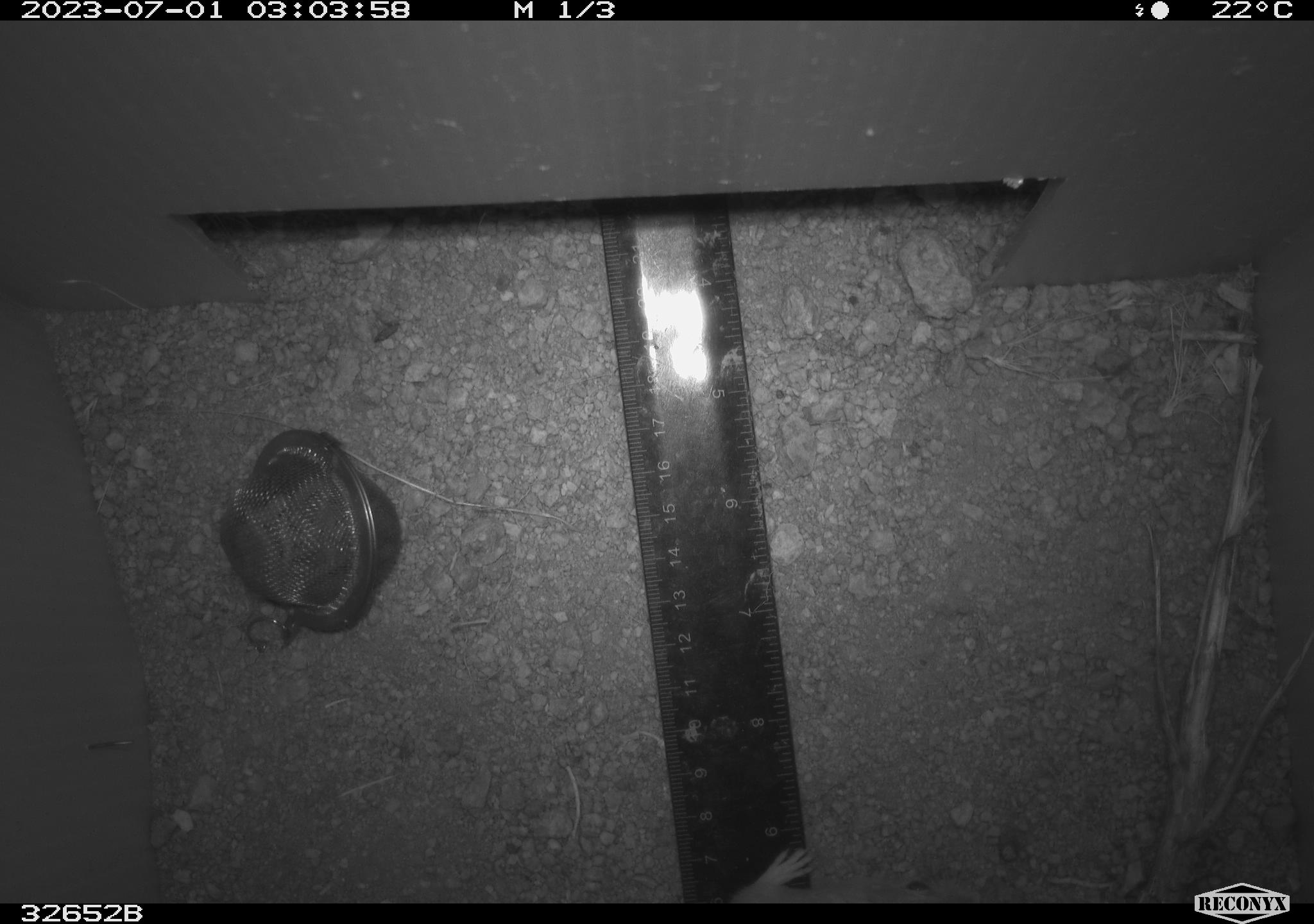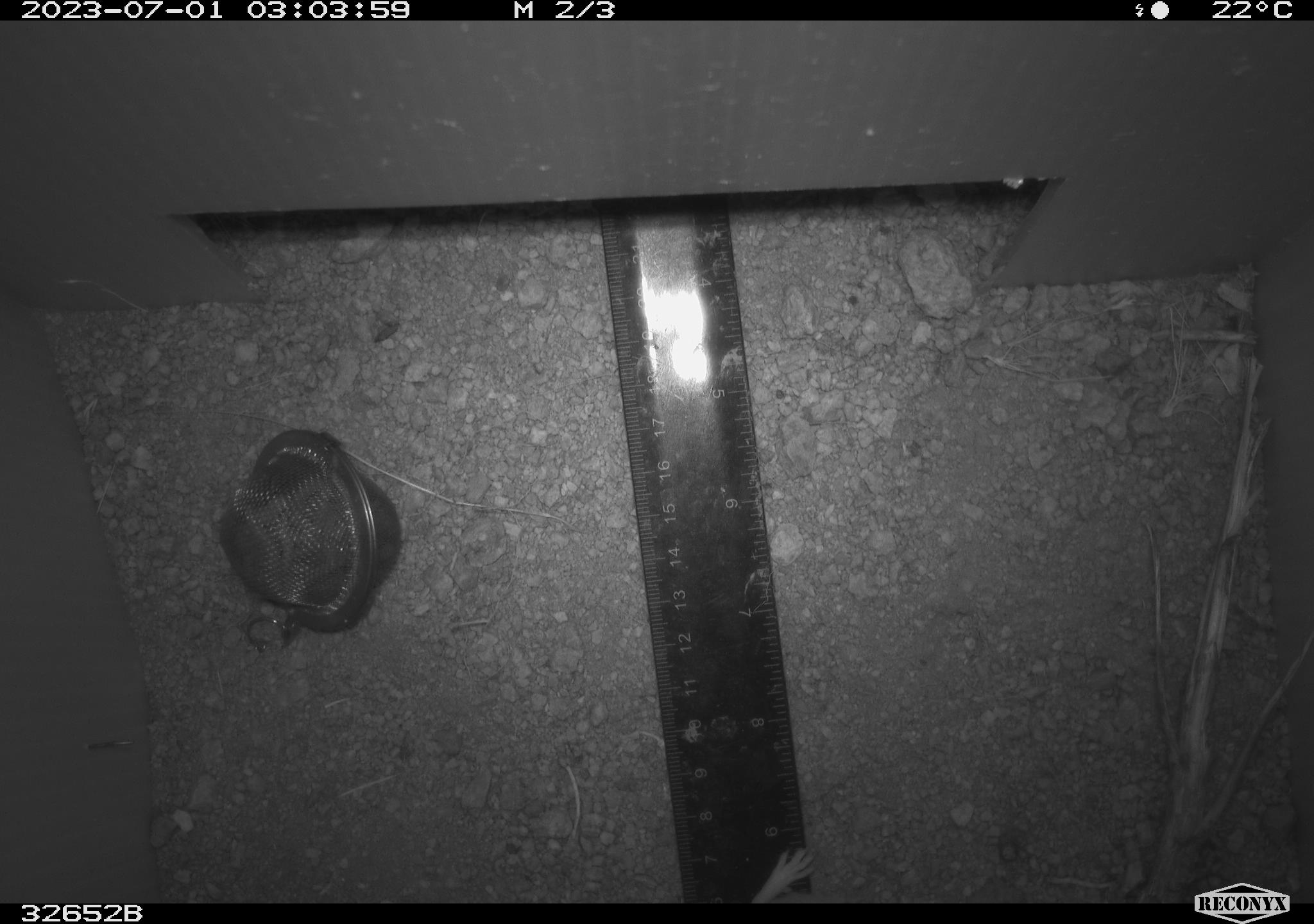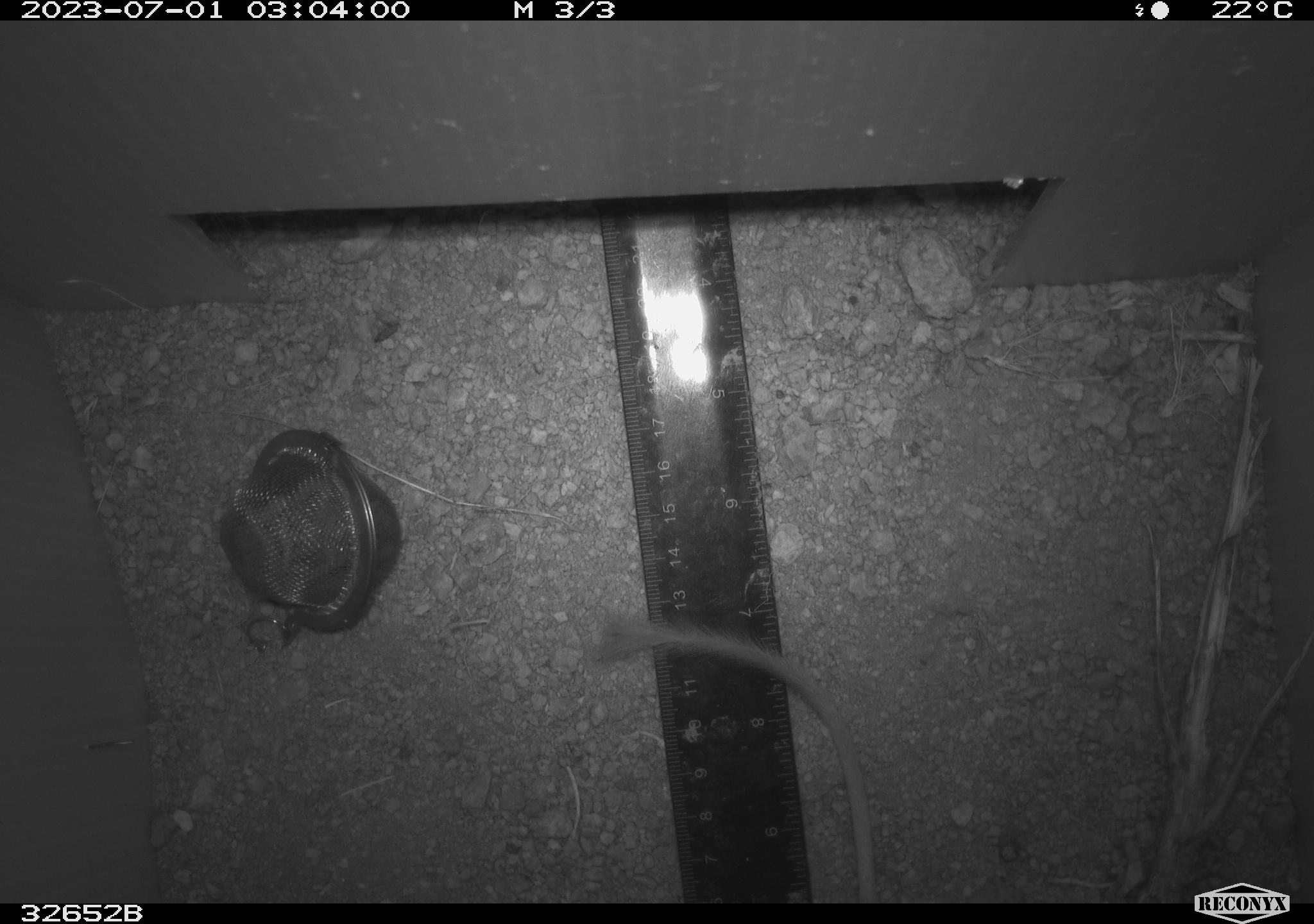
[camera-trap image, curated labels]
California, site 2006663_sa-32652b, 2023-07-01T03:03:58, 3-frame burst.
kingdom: Animalia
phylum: Chordata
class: Mammalia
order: Rodentia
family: Heteromyidae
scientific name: Heteromyidae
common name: kangaroo rats and pocket mice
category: heteromyidae family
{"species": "heteromyidae family (kangaroo rats and pocket mice) (Heteromyidae)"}